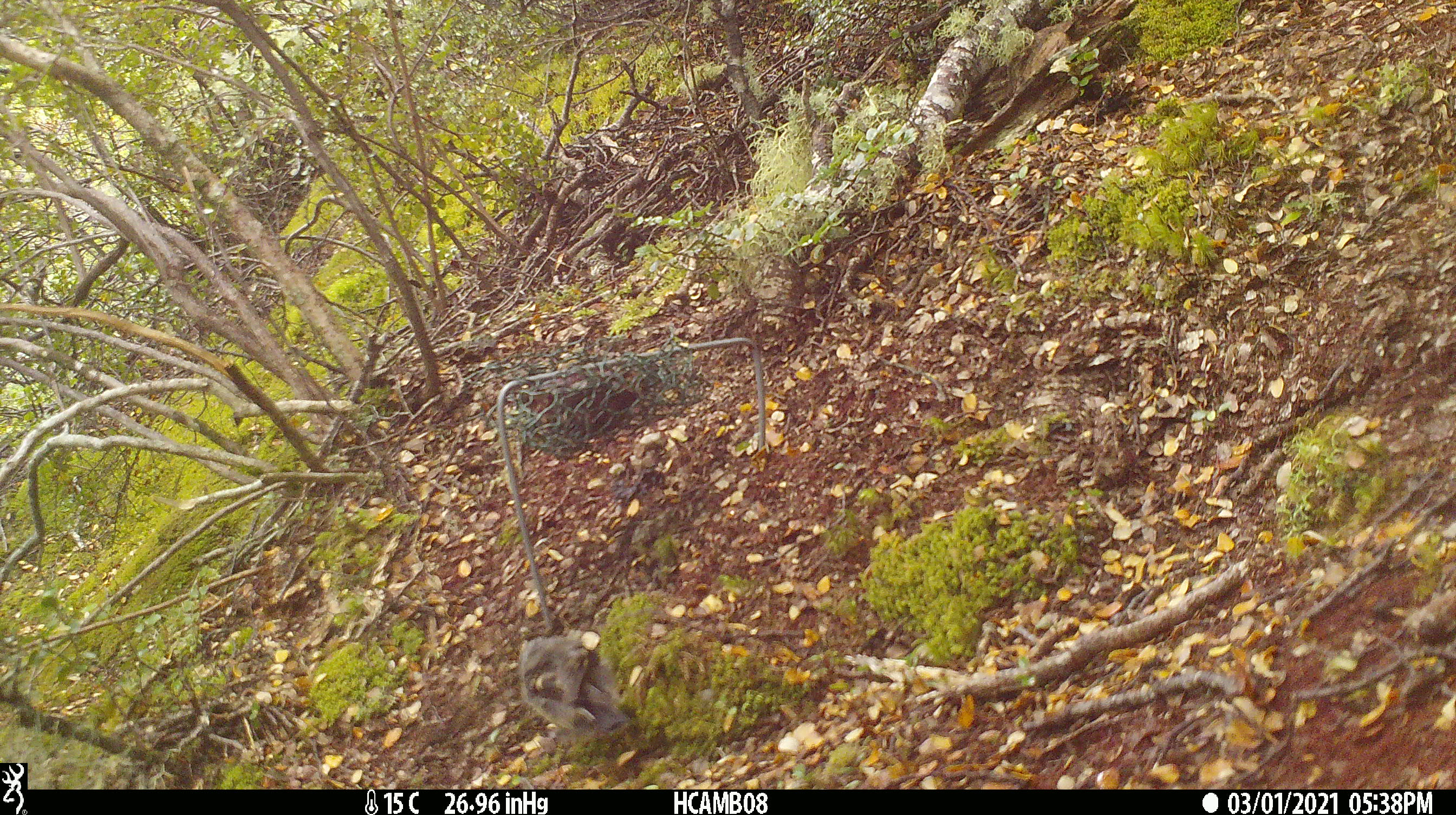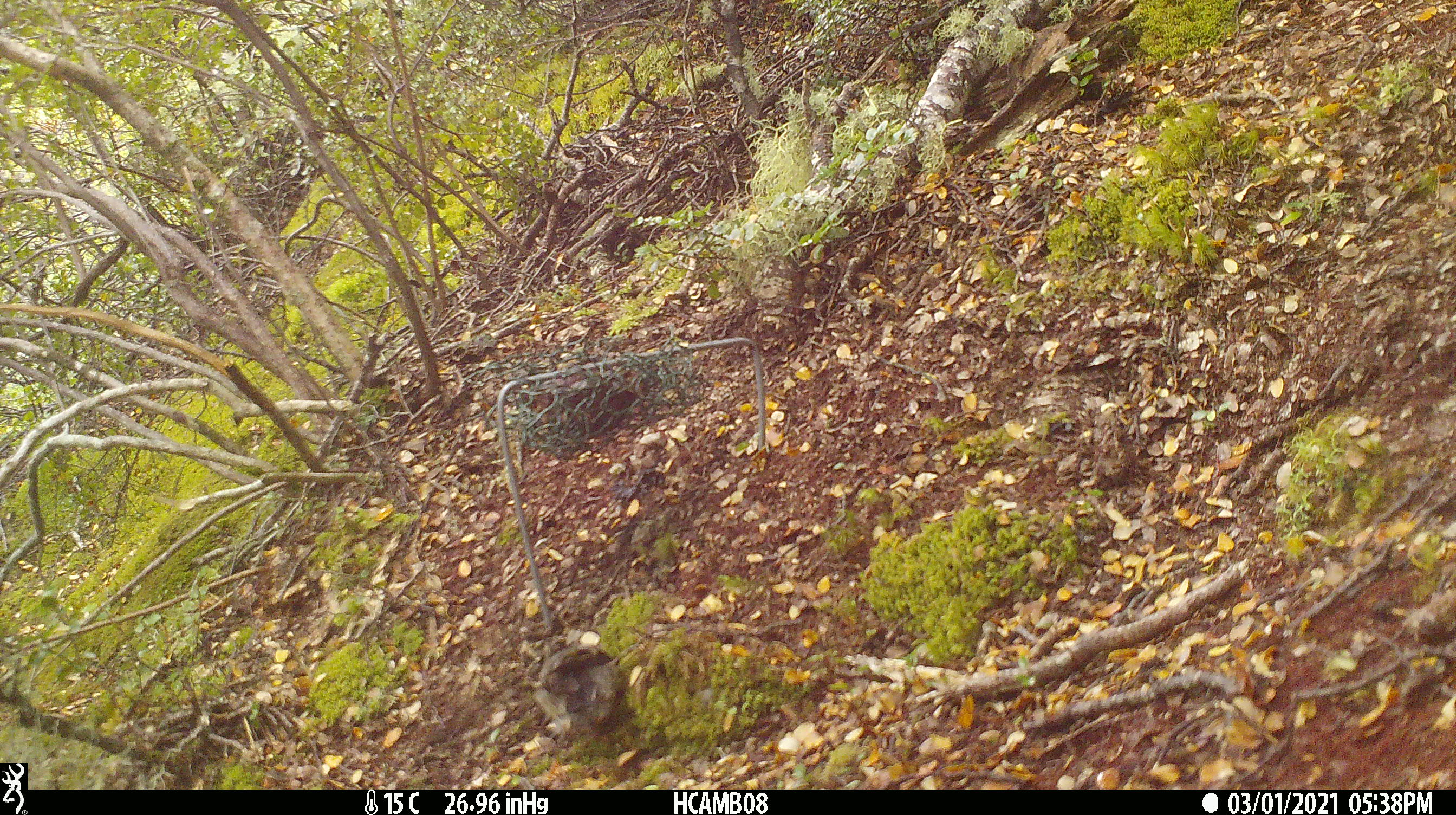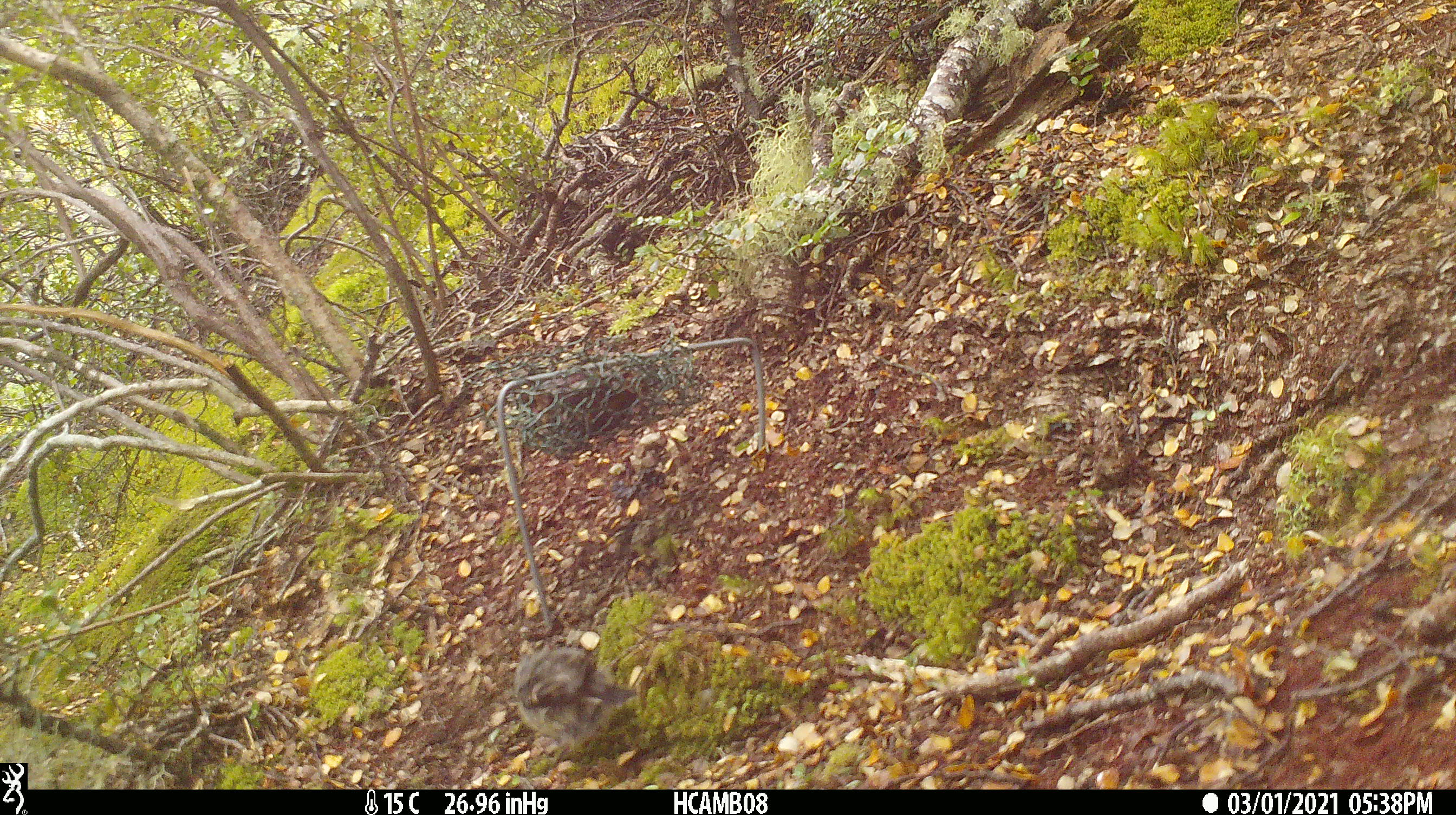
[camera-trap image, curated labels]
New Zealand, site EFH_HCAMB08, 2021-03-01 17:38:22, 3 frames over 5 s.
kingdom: Animalia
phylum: Chordata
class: Aves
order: Passeriformes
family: Petroicidae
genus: Petroica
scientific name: Petroica macrocephala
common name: tomtit